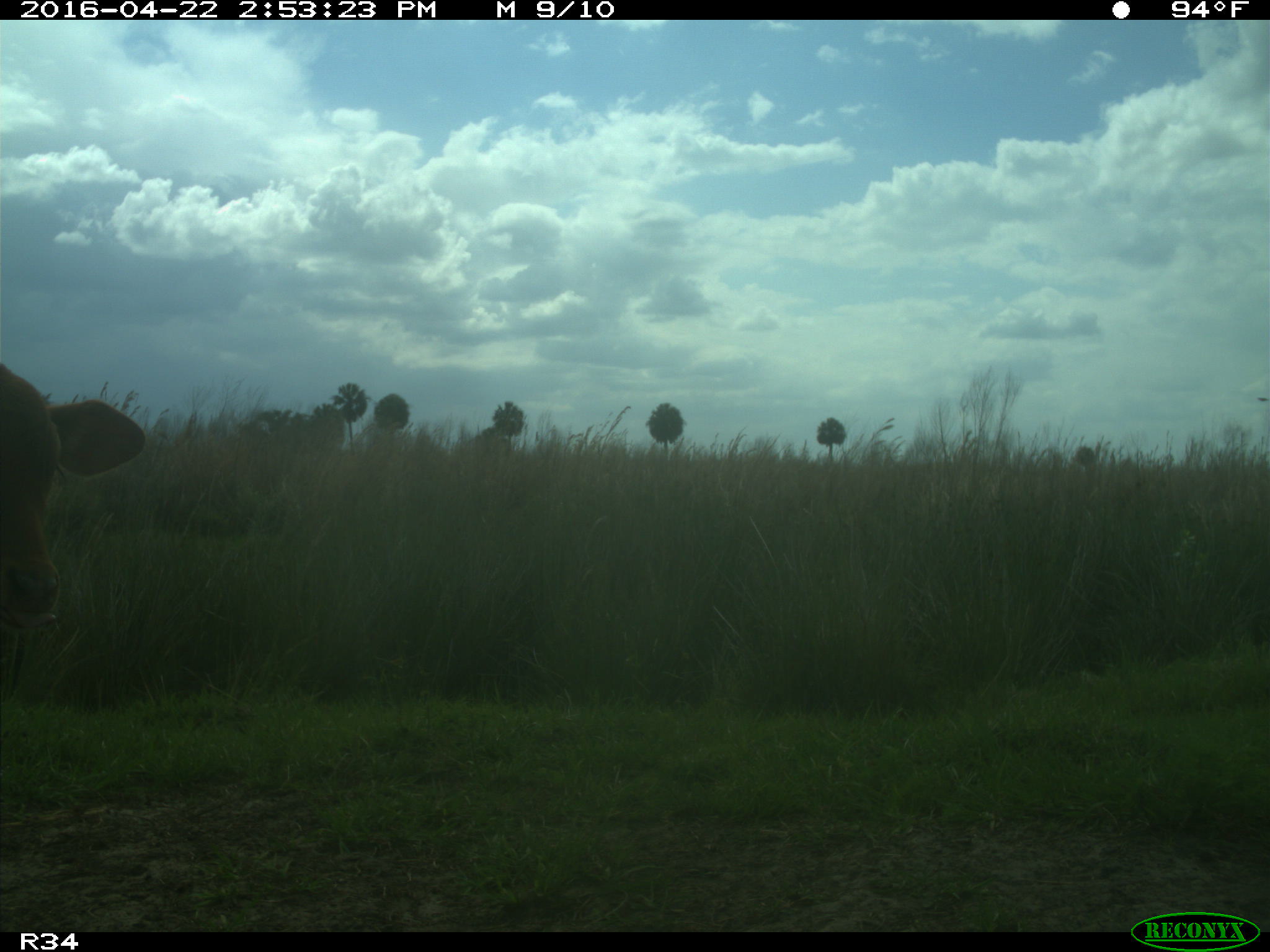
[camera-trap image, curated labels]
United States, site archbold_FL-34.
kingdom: Animalia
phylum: Chordata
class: Mammalia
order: Artiodactyla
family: Bovidae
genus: Bos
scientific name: Bos taurus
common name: domestic cow